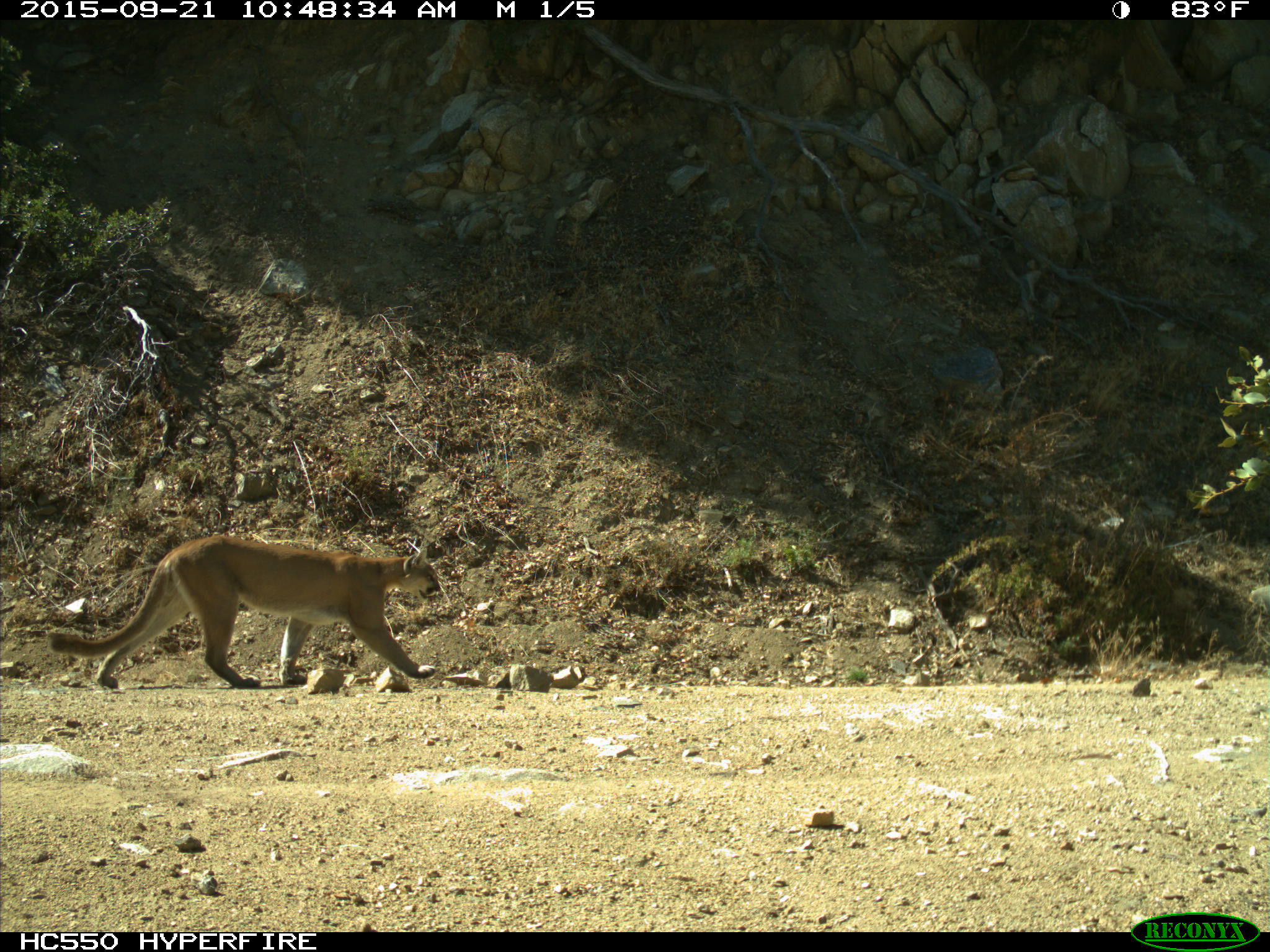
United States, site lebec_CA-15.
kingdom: Animalia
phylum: Chordata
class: Mammalia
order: Carnivora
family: Felidae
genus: Puma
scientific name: Puma concolor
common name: mountain lion